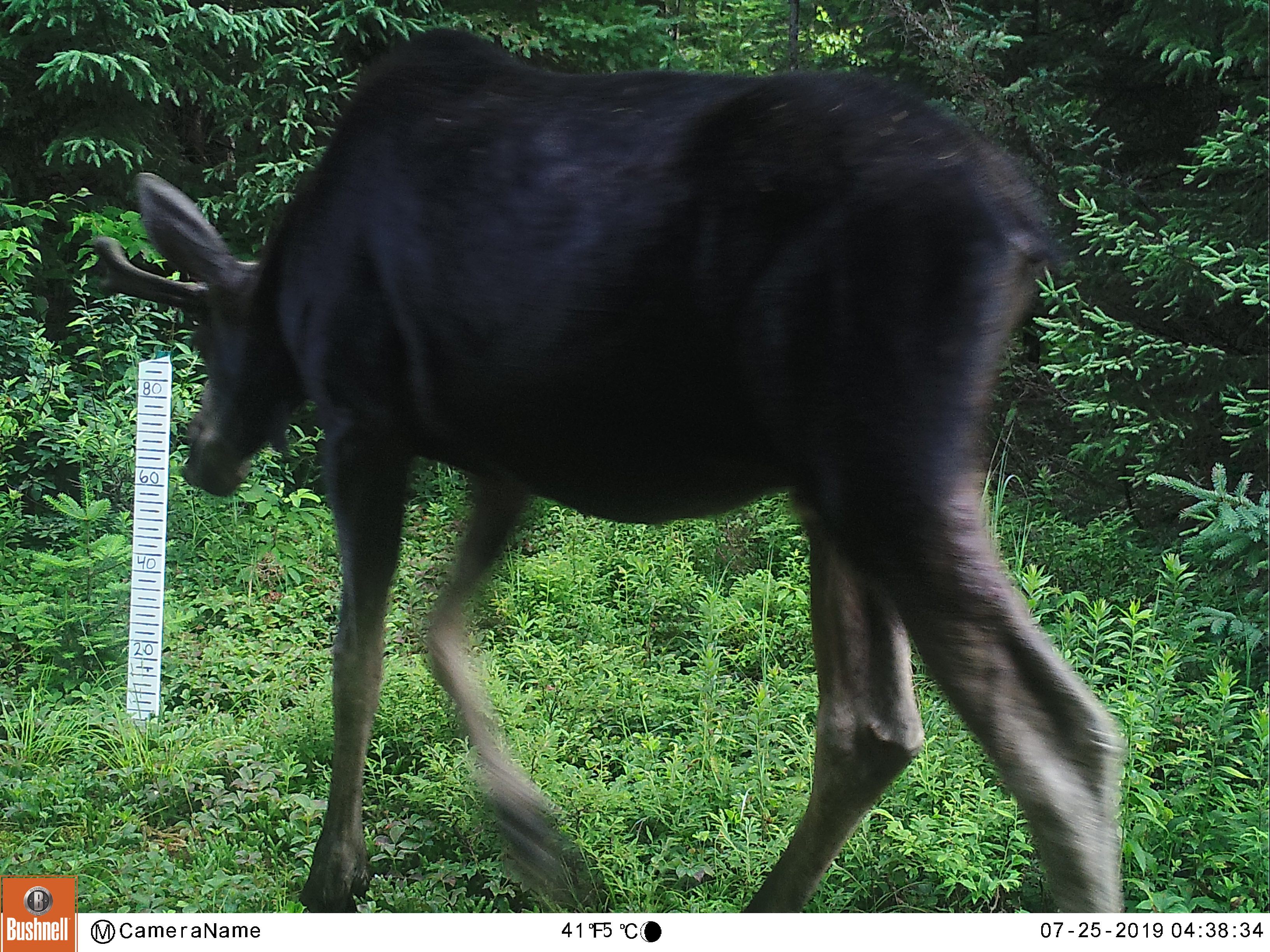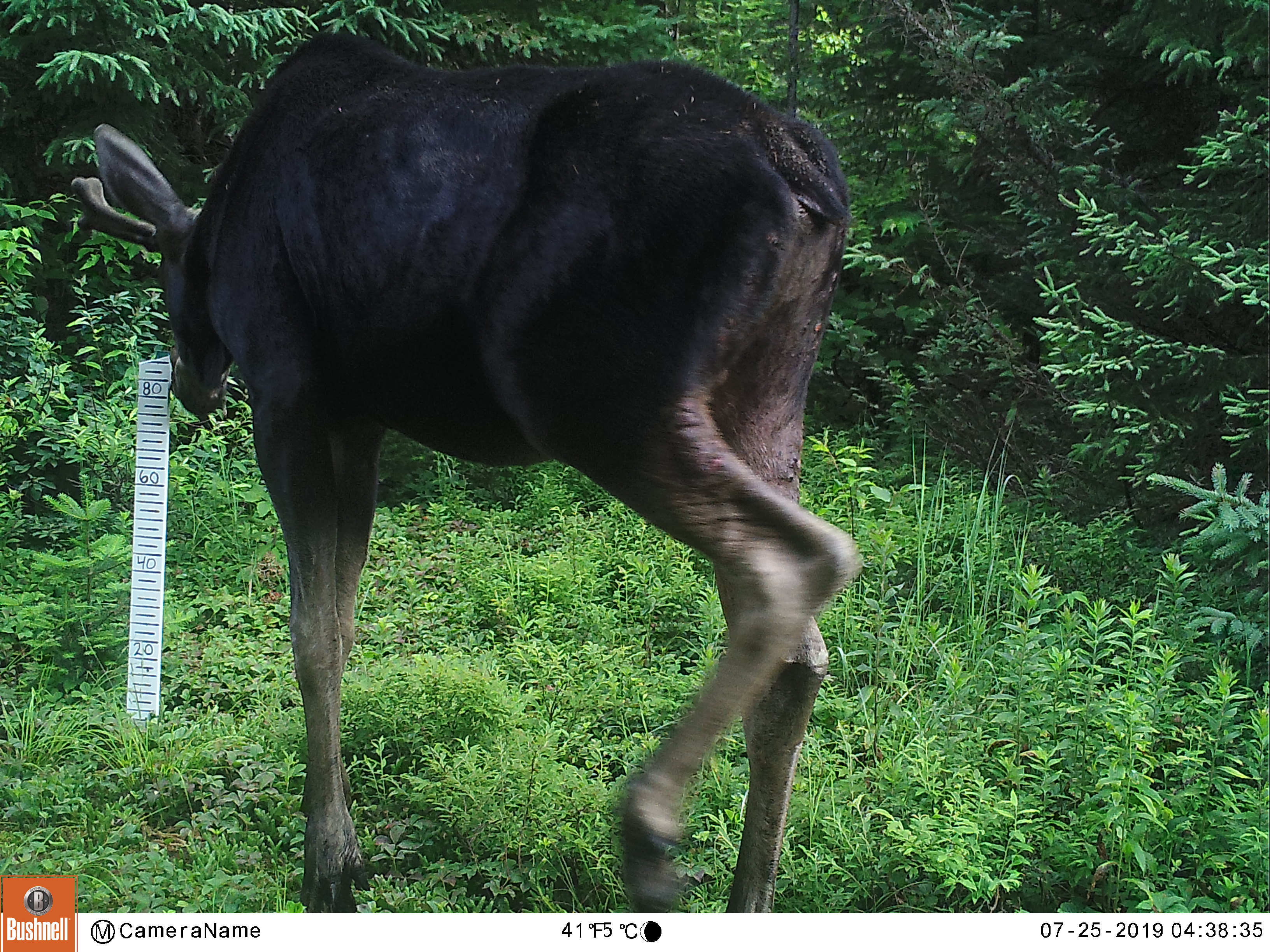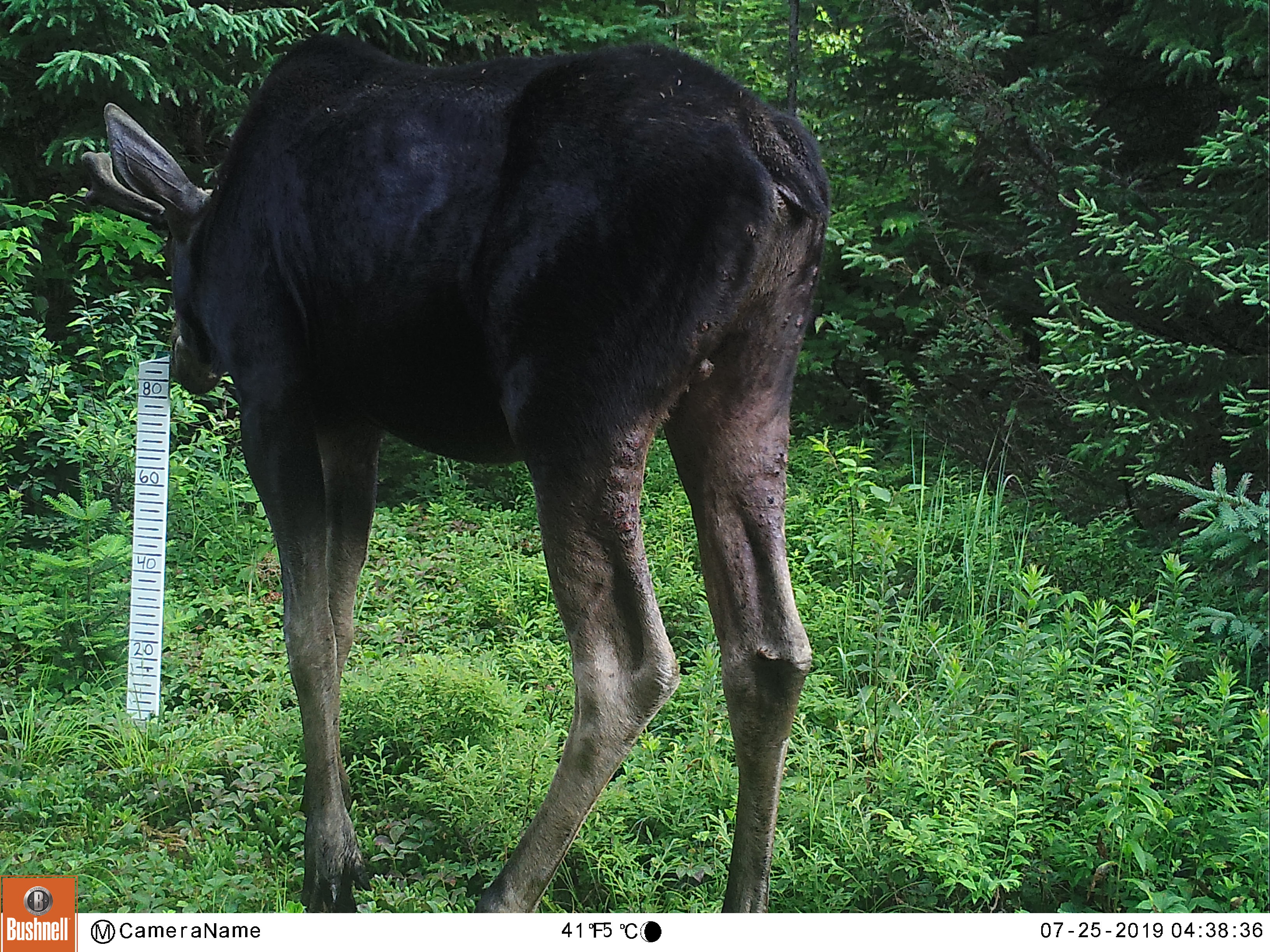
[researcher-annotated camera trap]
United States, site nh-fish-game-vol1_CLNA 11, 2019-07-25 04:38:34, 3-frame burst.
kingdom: Animalia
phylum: Chordata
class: Mammalia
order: Artiodactyla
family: Cervidae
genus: Alces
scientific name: Alces alces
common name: moose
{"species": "moose (Alces alces)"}